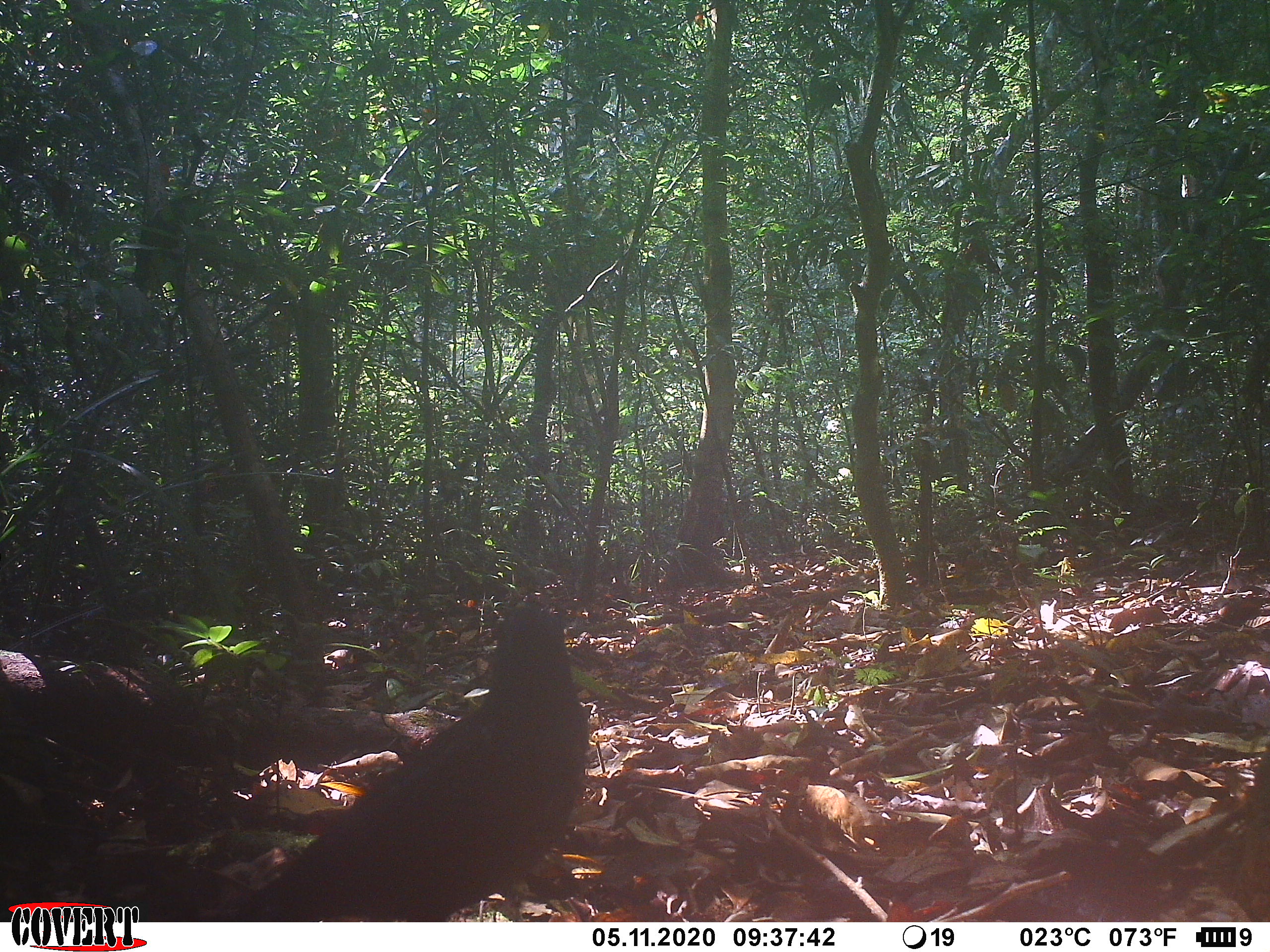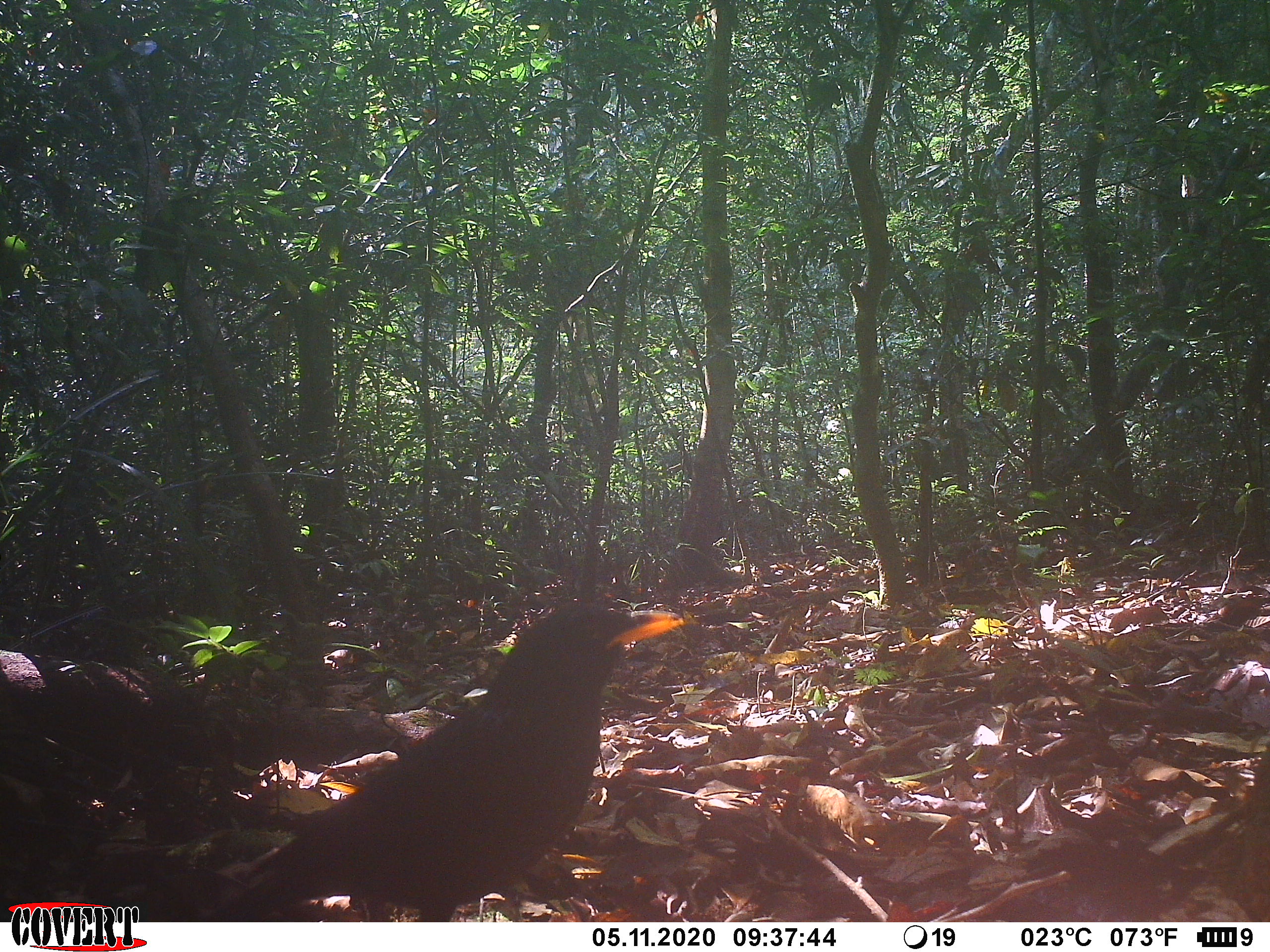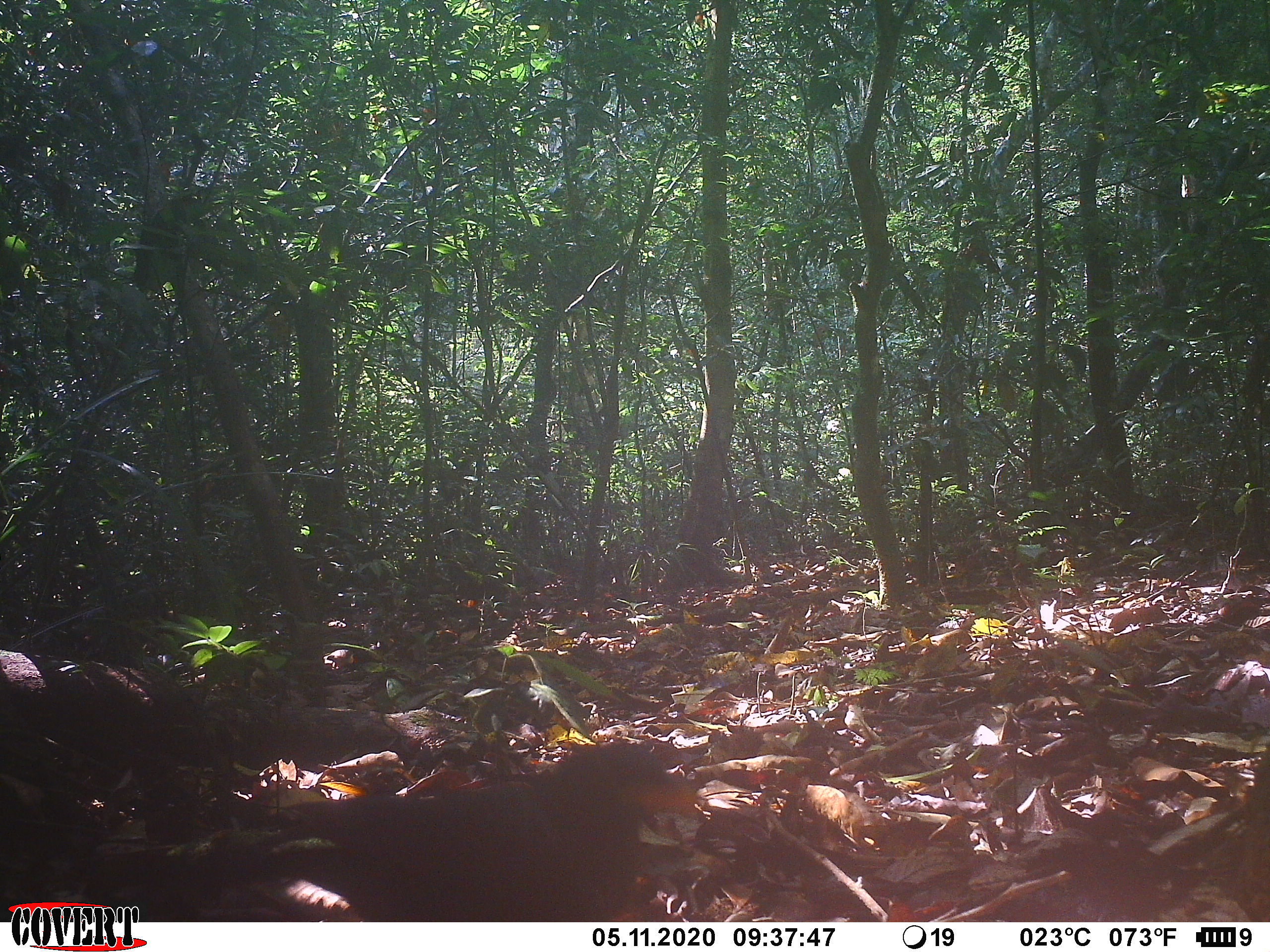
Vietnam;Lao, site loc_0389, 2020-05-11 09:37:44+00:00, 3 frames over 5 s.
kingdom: Animalia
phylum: Chordata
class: Aves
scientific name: Aves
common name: bird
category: unidentified bird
Unidentified bird (bird) (Aves). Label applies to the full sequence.